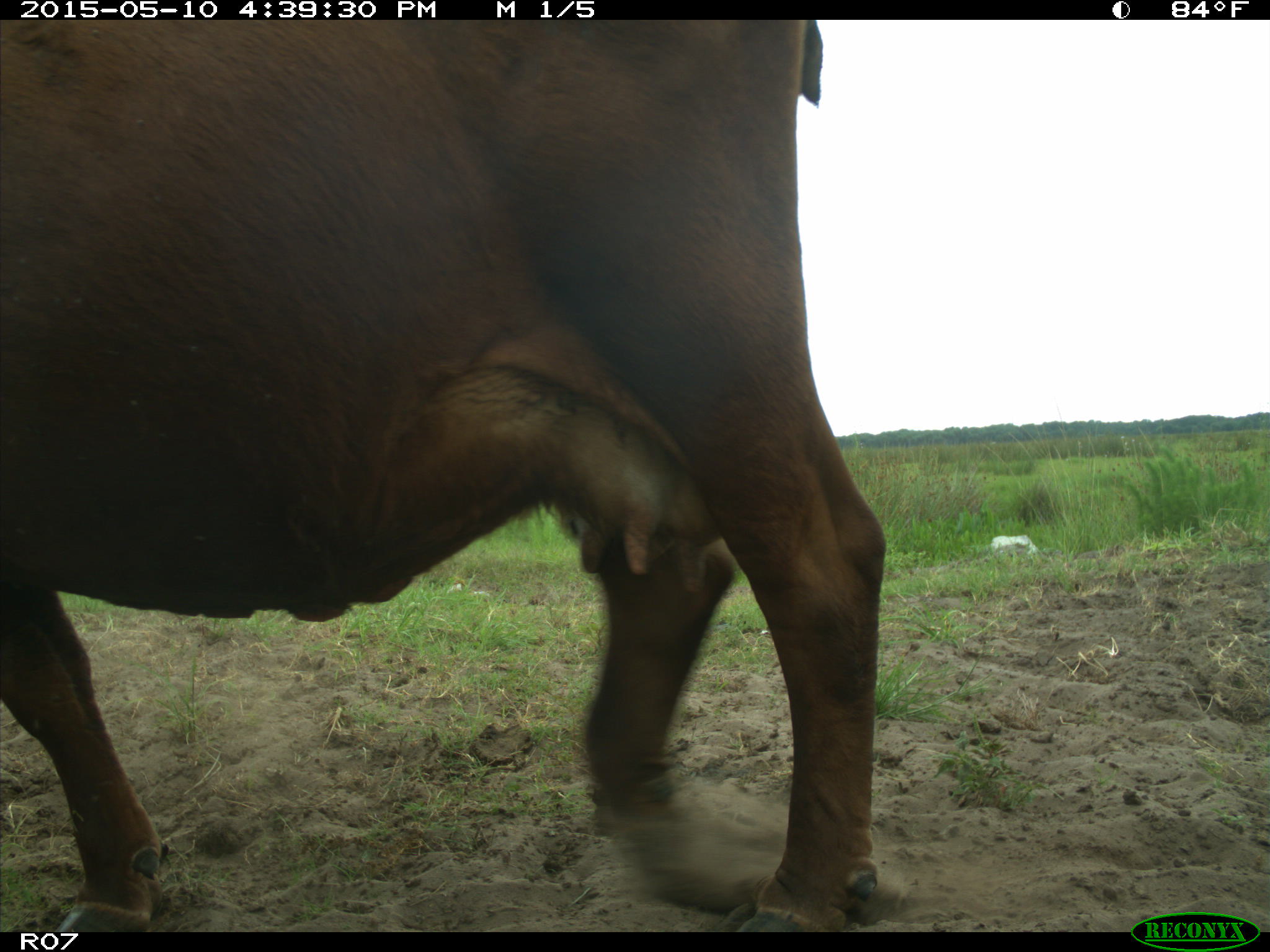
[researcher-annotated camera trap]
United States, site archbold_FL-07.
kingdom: Animalia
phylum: Chordata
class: Mammalia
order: Artiodactyla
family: Bovidae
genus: Bos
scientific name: Bos taurus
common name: domestic cow